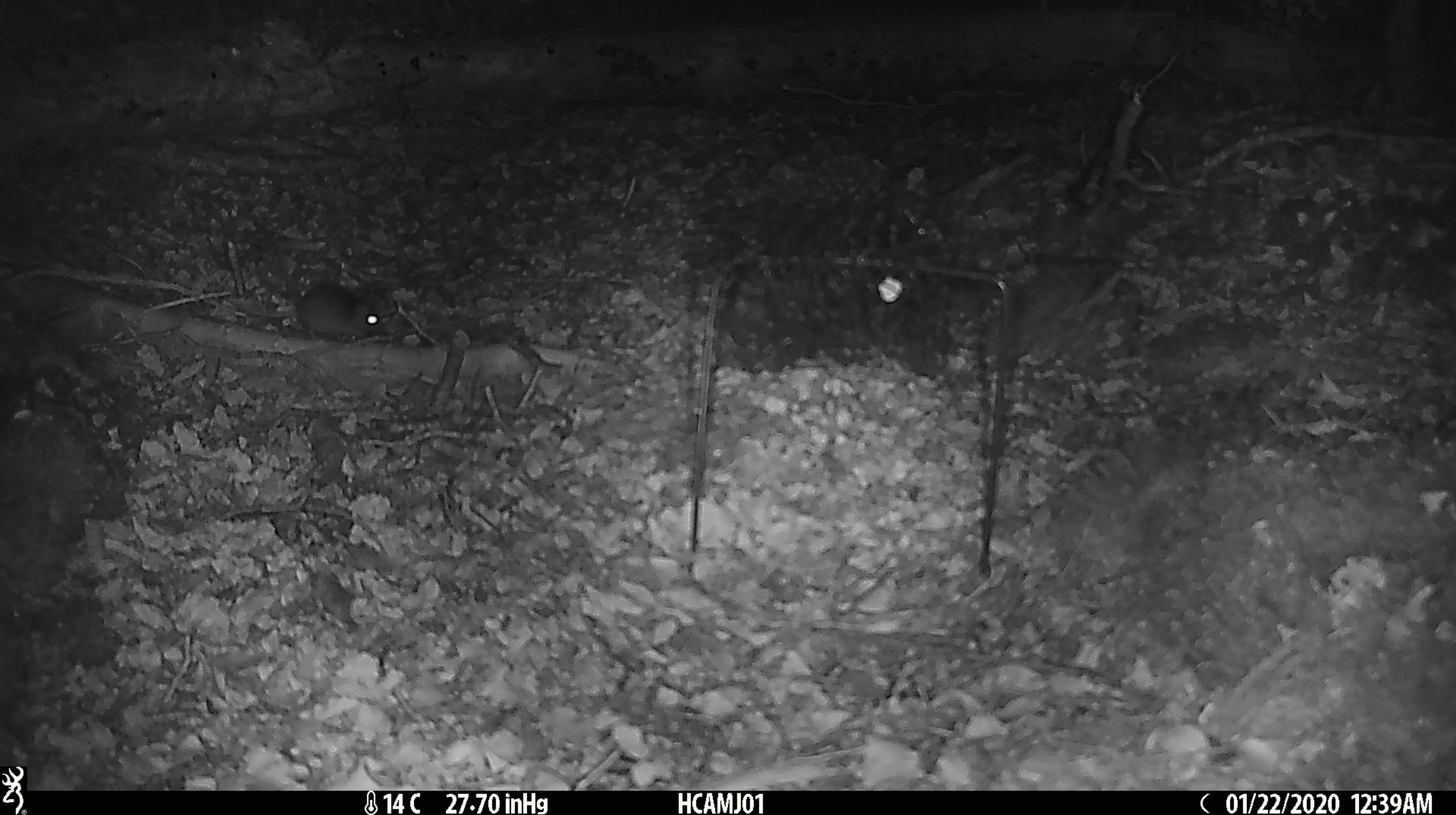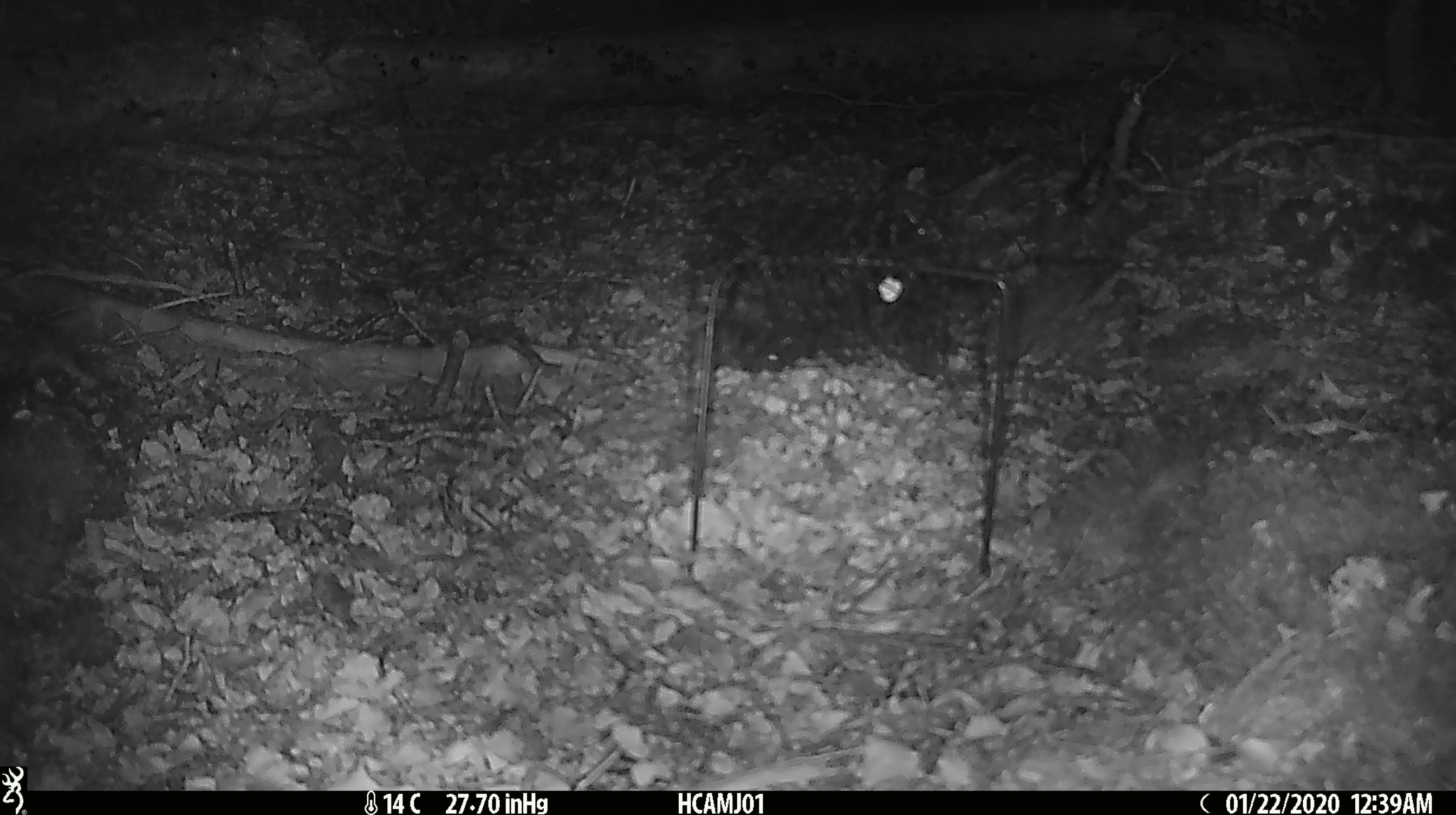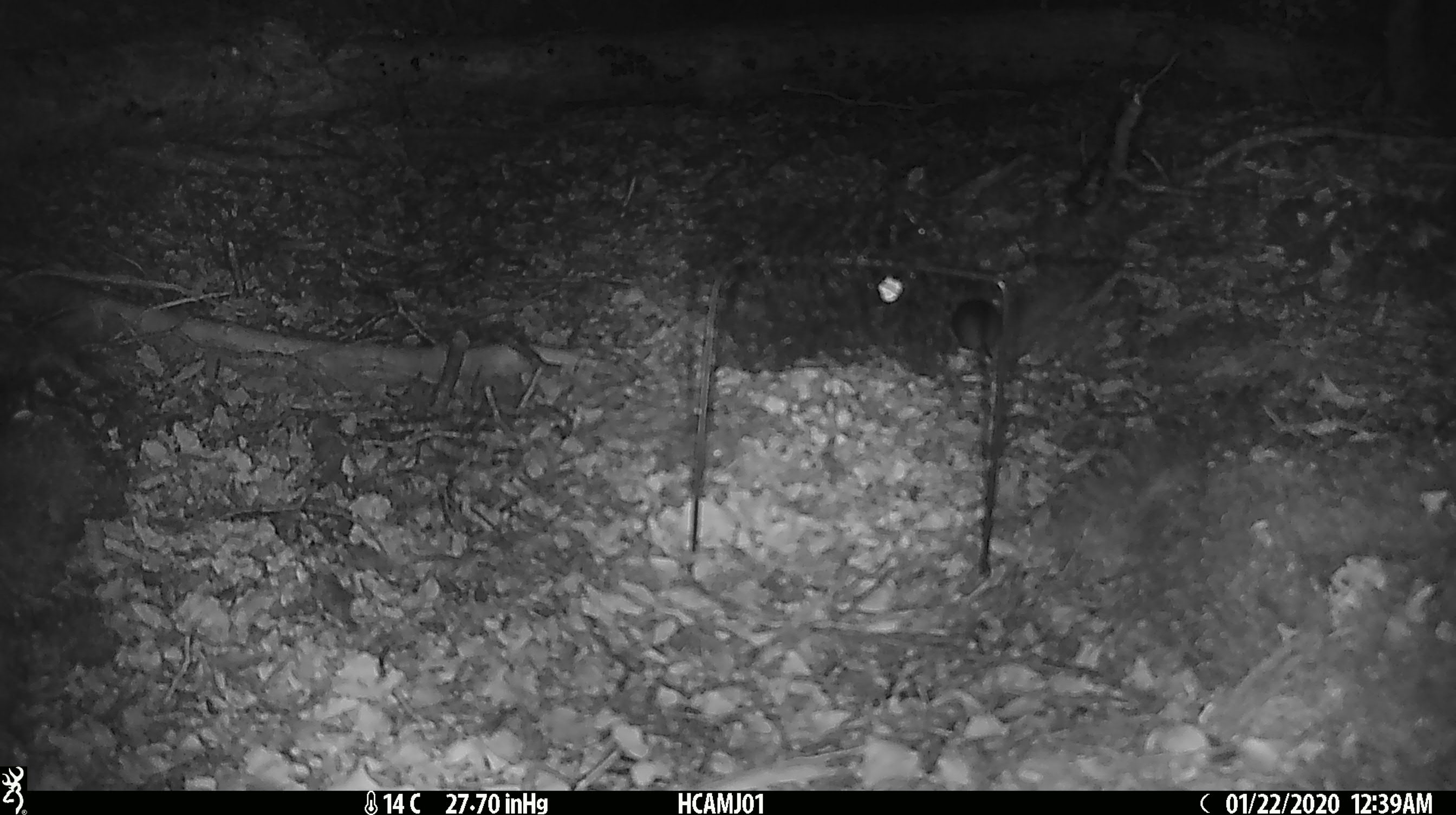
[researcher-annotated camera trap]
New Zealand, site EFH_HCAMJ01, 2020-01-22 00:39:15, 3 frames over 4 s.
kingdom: Animalia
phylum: Chordata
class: Mammalia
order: Rodentia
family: Muridae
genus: Mus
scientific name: Mus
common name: mouse